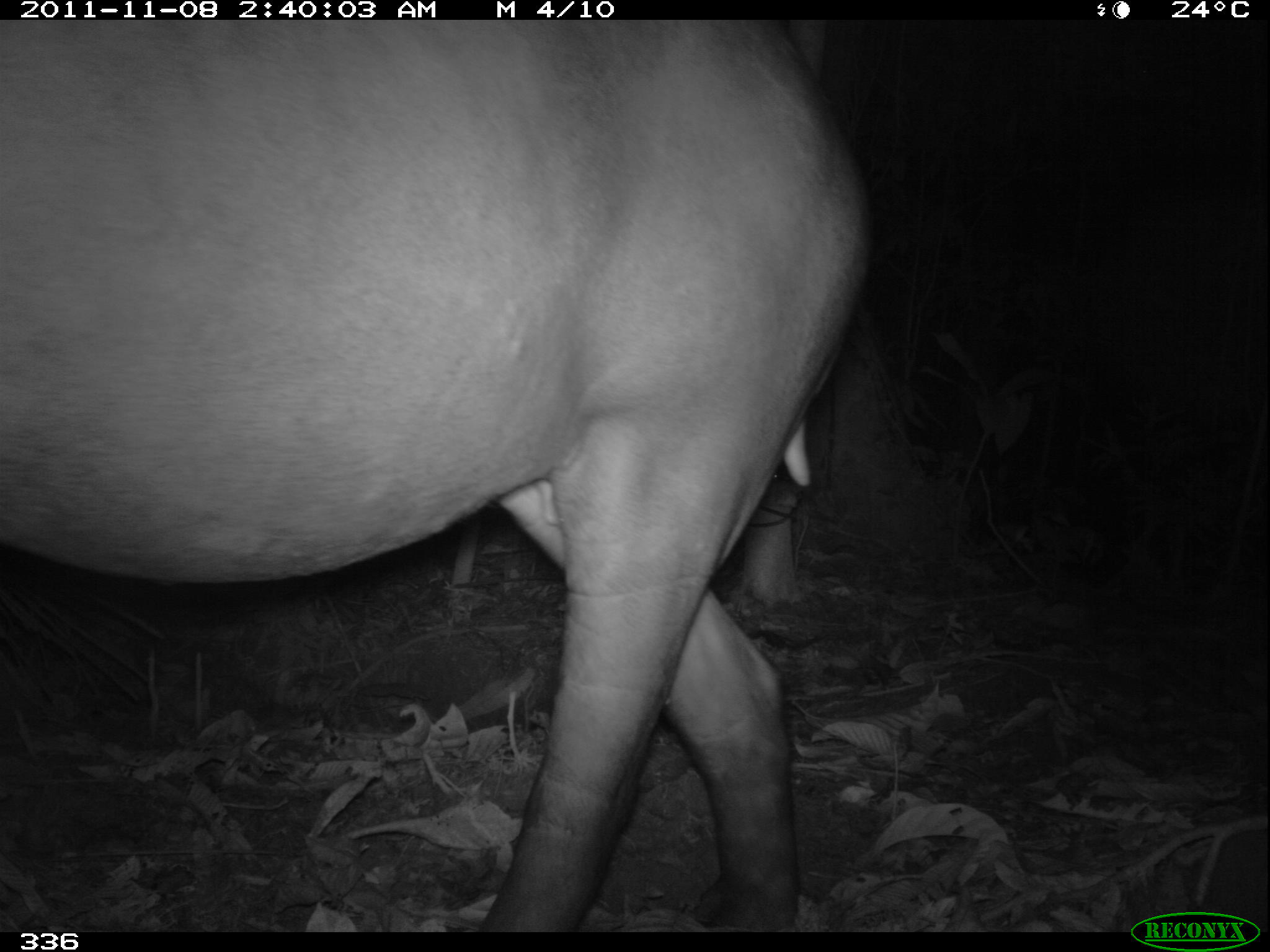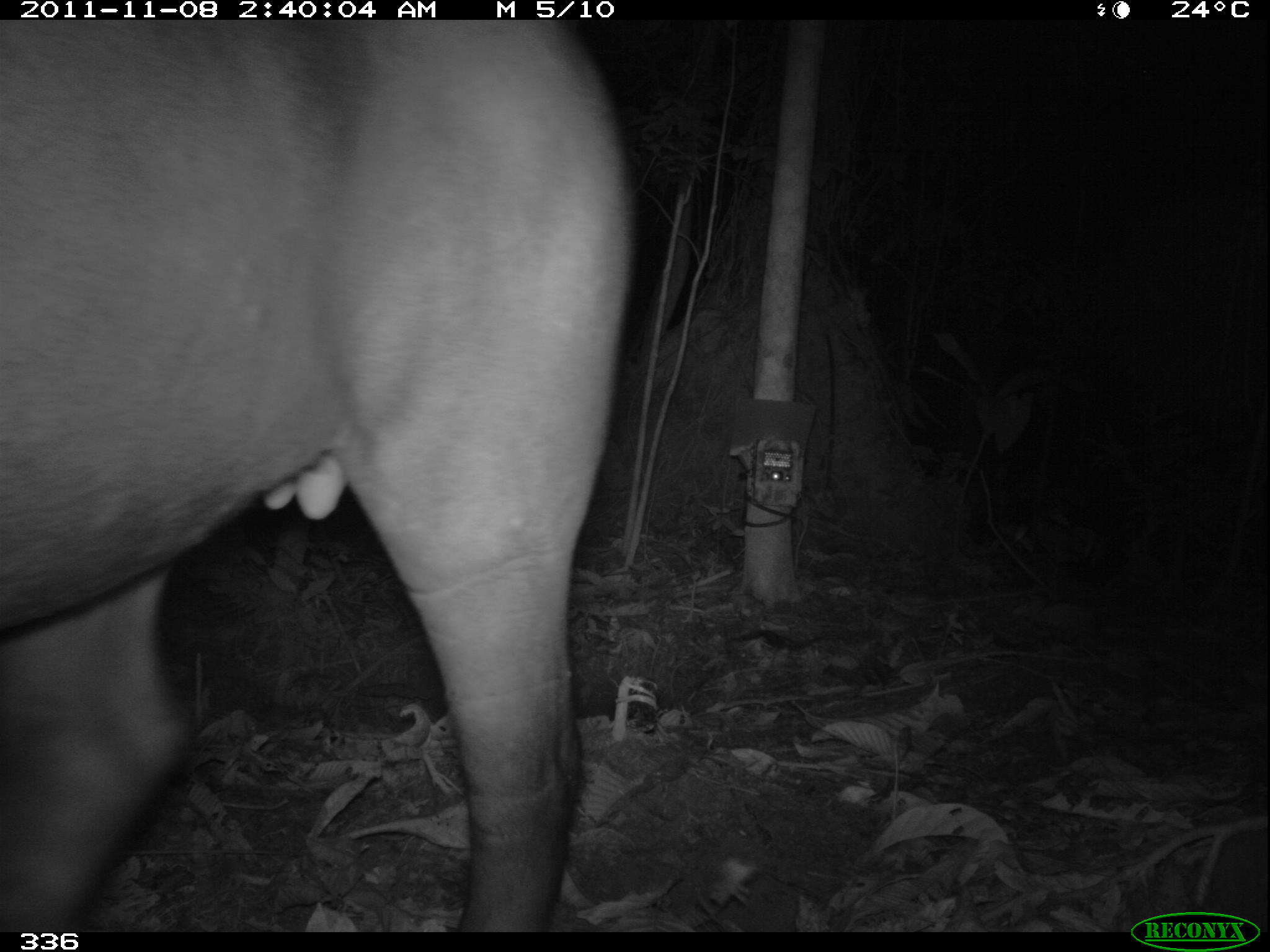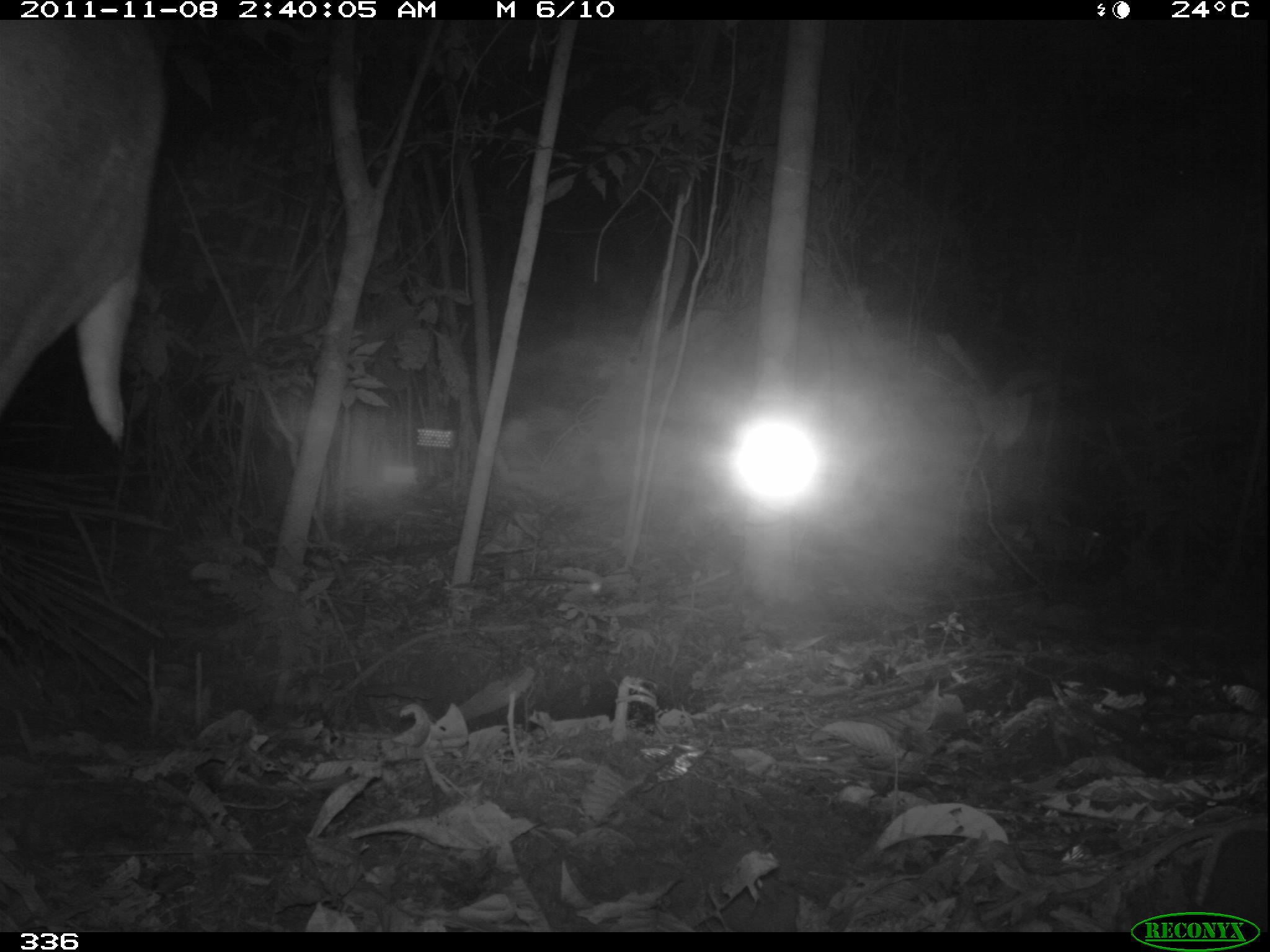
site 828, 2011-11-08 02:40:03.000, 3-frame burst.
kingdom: Animalia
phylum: Chordata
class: Mammalia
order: Perissodactyla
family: Tapiridae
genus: Tapirus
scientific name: Tapirus terrestris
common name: south american tapir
Tapirus terrestris (south american tapir).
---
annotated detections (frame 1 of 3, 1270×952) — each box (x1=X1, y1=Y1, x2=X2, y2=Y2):
tapirus terrestris: (x1=0, y1=16, x2=868, y2=933)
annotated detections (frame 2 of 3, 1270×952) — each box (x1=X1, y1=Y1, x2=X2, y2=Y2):
tapirus terrestris: (x1=2, y1=18, x2=631, y2=931)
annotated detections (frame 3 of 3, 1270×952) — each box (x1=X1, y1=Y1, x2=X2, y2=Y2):
tapirus terrestris: (x1=0, y1=16, x2=156, y2=451)